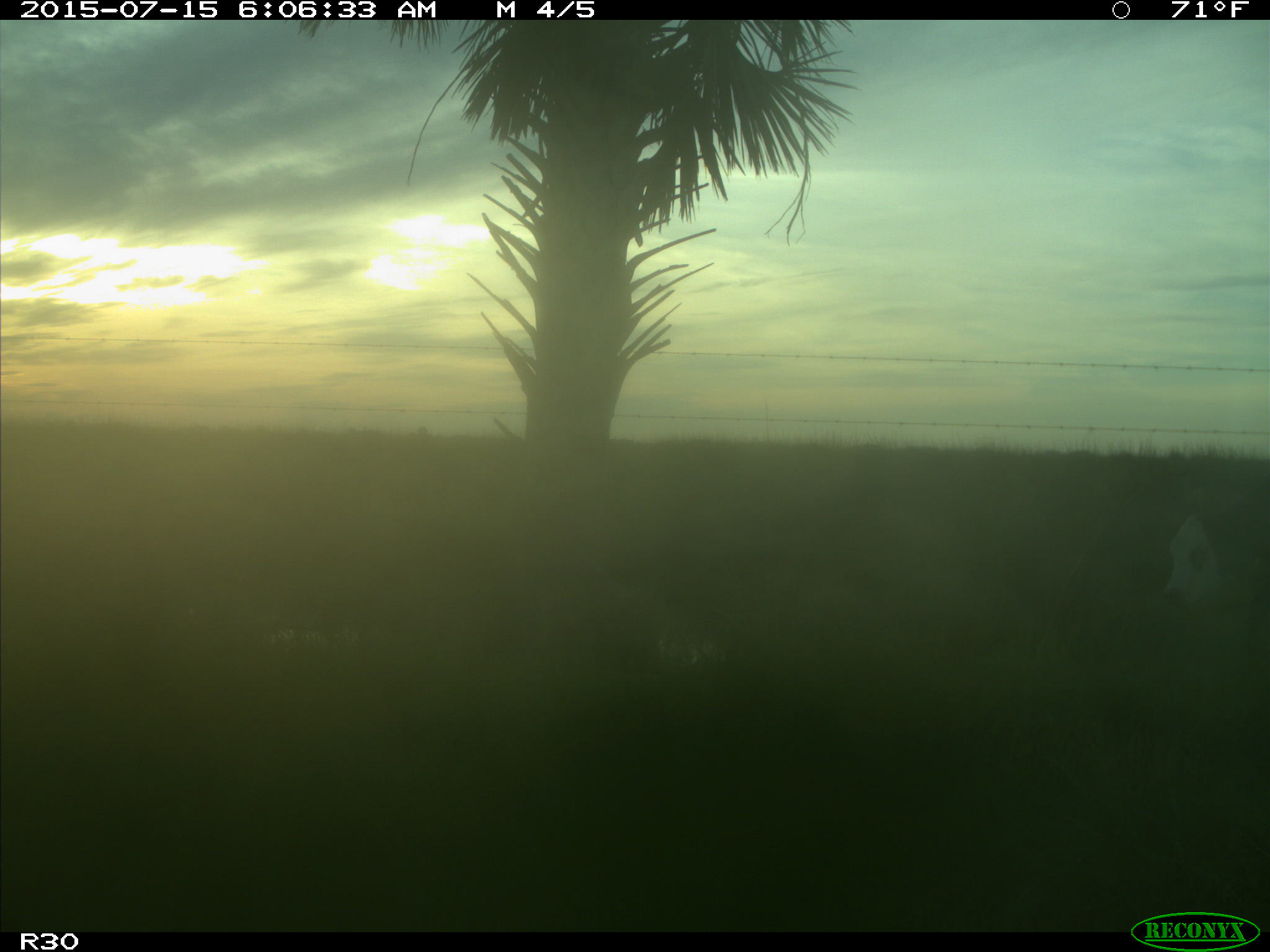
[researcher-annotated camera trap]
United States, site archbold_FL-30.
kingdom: Animalia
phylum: Chordata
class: Mammalia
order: Artiodactyla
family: Bovidae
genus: Bos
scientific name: Bos taurus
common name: domestic cow